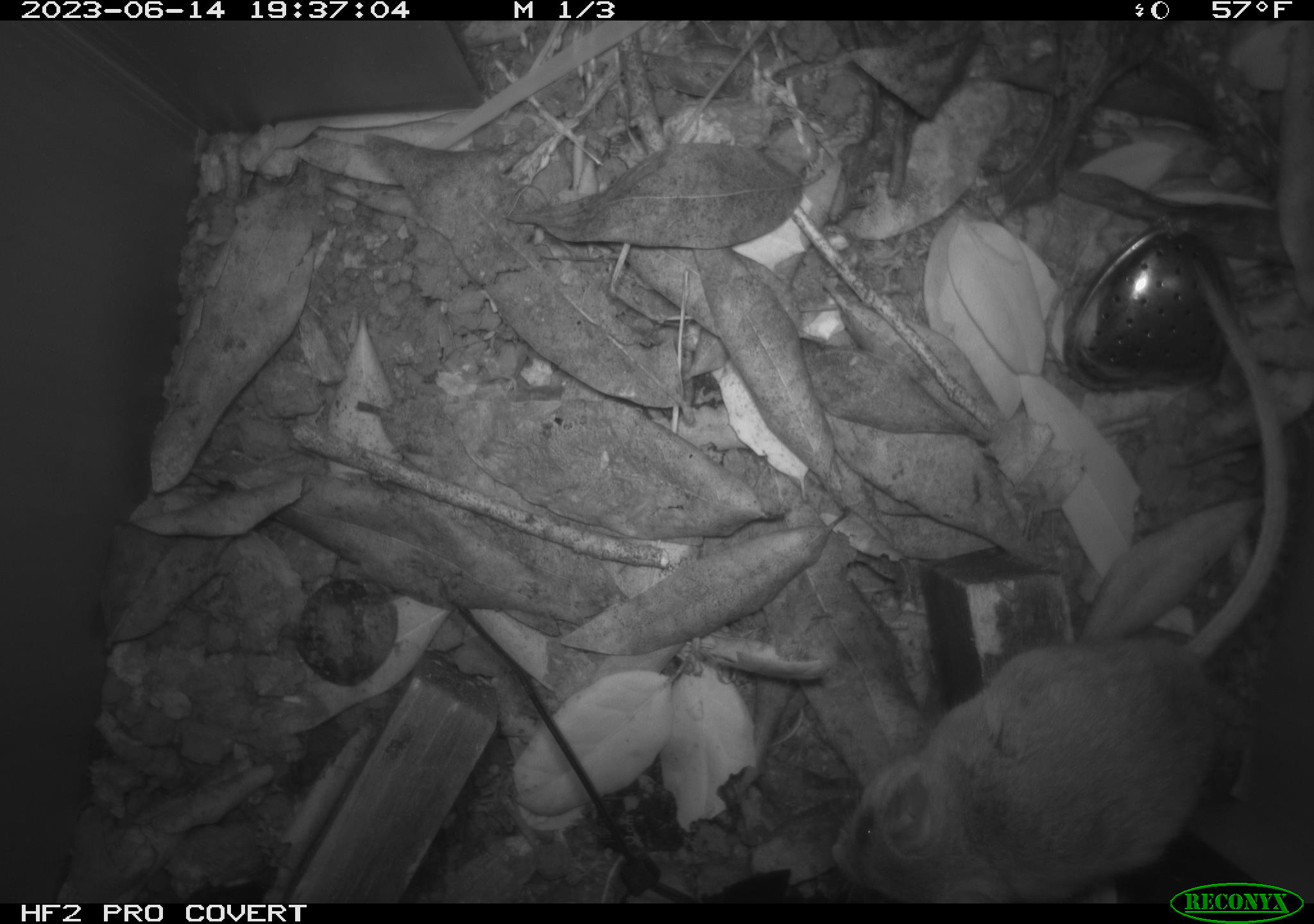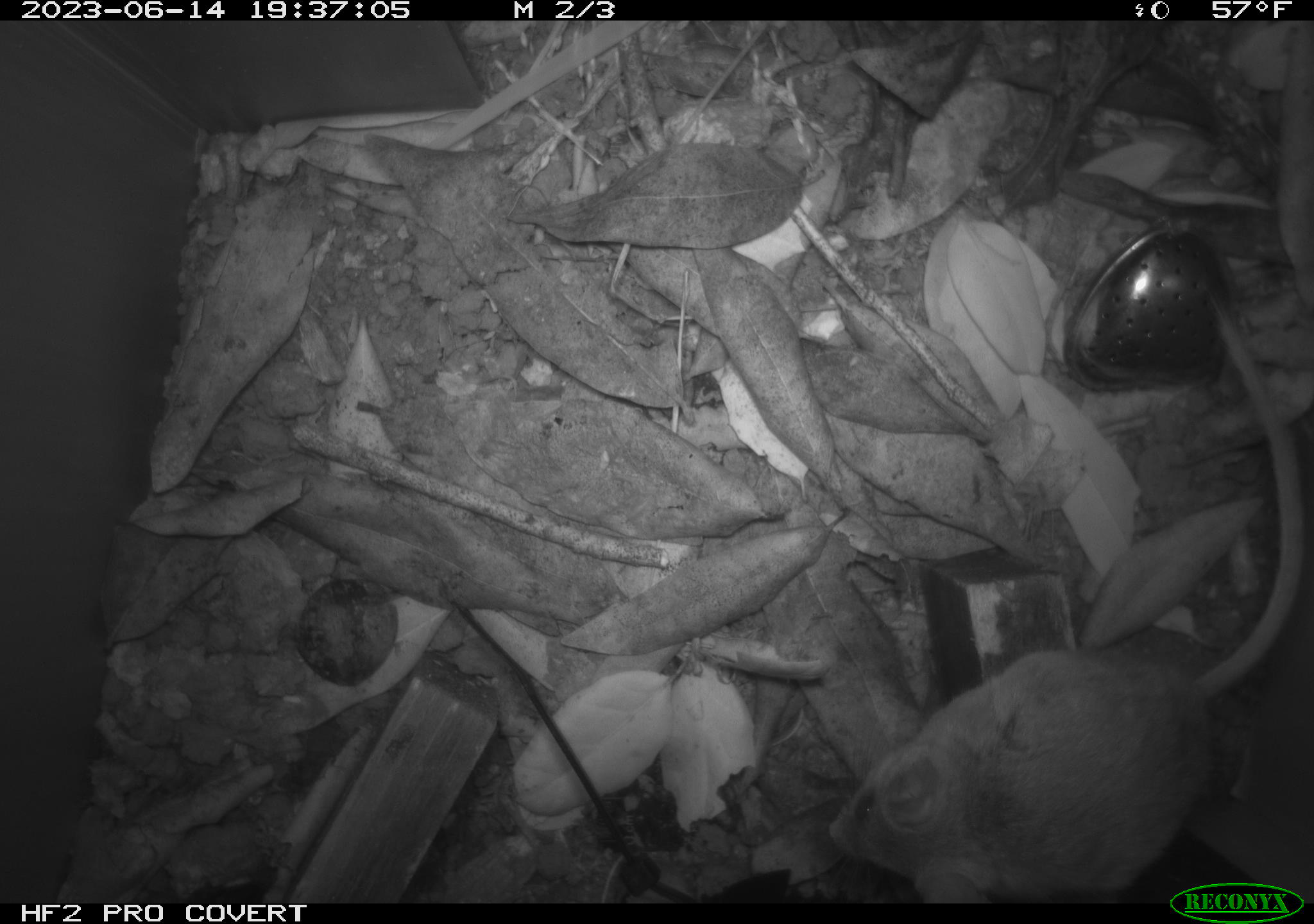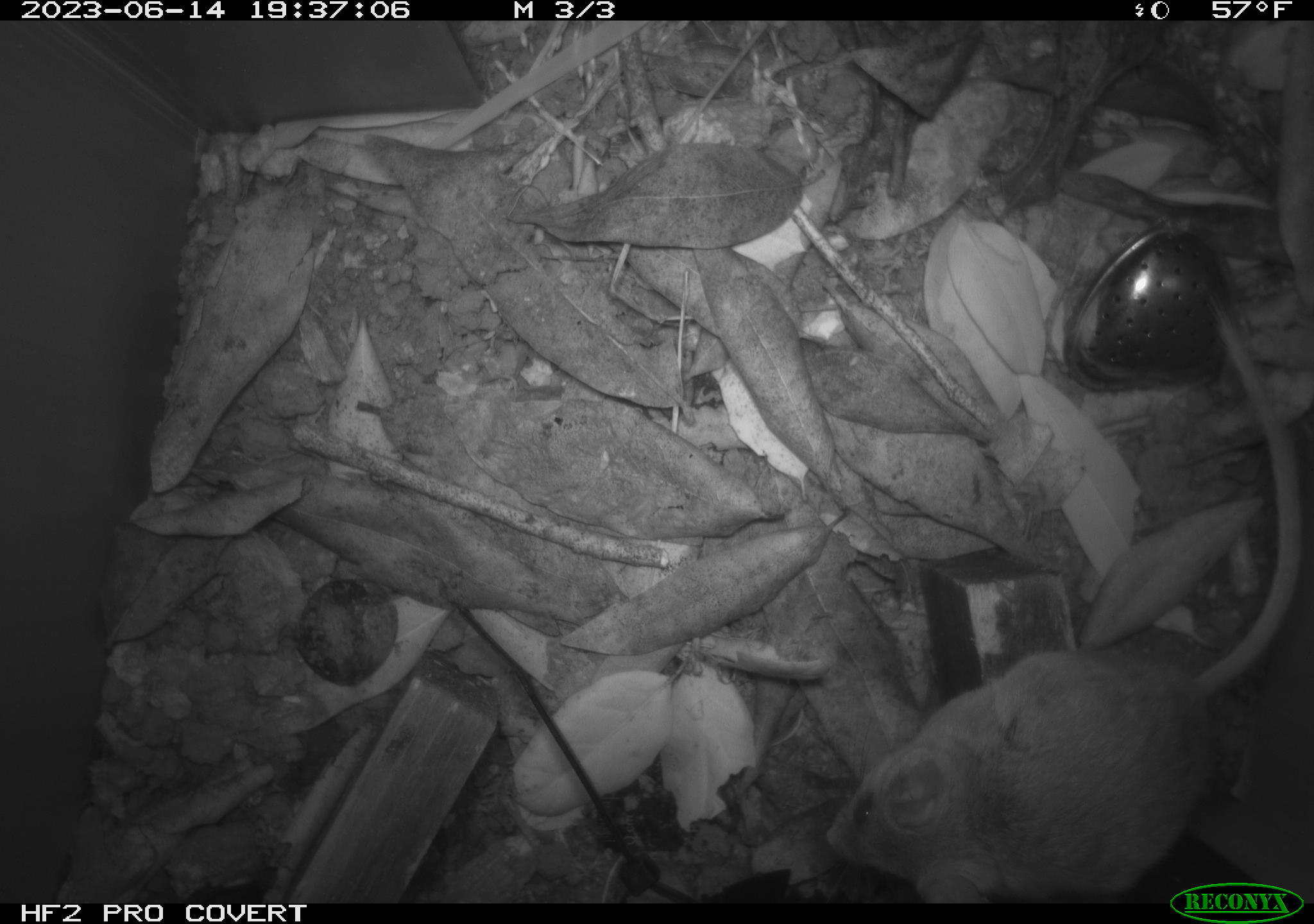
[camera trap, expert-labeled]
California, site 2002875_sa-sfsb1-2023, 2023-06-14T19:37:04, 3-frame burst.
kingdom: Animalia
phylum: Chordata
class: Mammalia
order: Rodentia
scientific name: Rodentia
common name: mouse species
Mouse species (Rodentia).